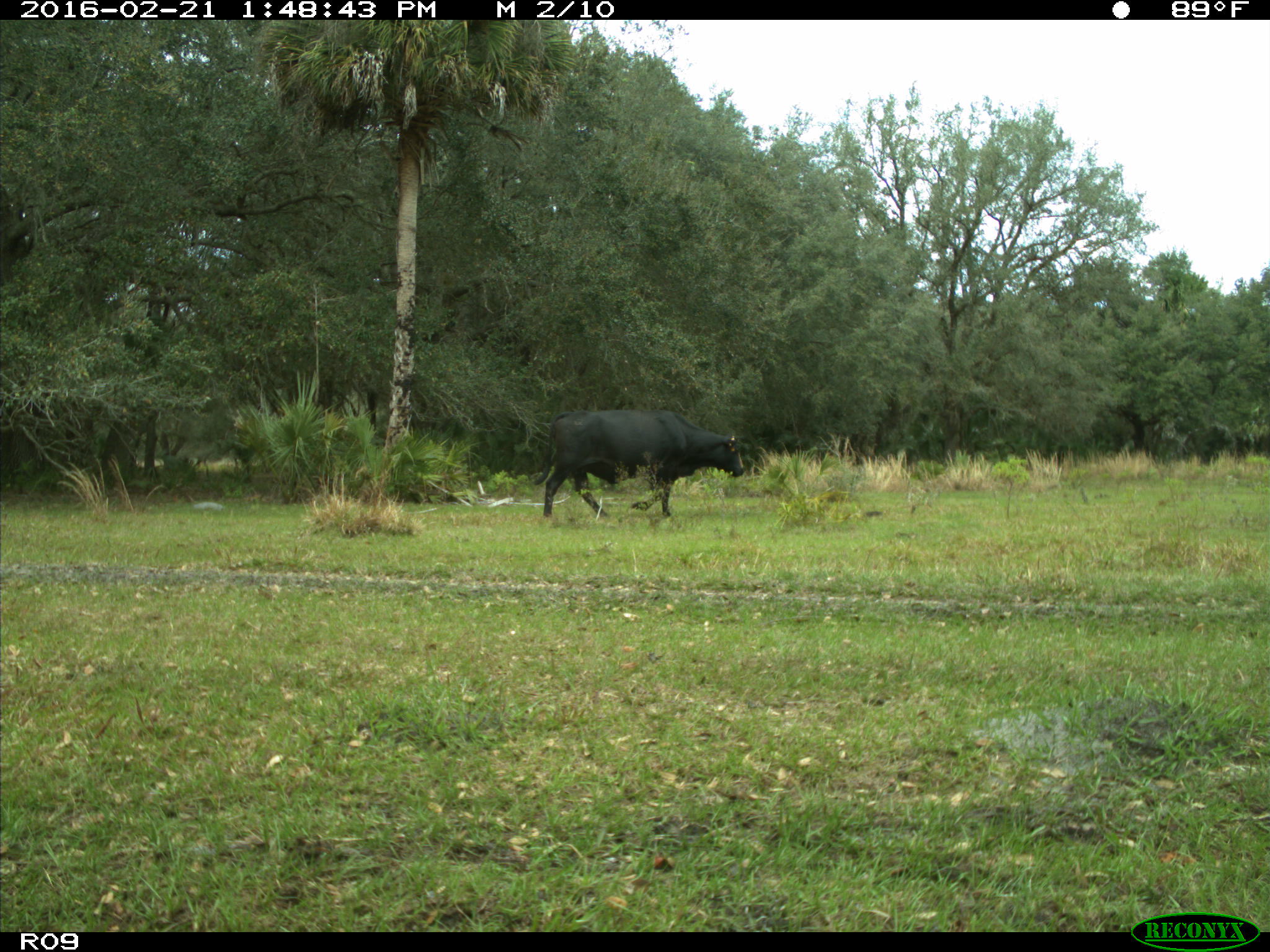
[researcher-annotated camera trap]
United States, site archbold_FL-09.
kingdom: Animalia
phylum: Chordata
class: Mammalia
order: Artiodactyla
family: Bovidae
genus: Bos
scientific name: Bos taurus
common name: domestic cow